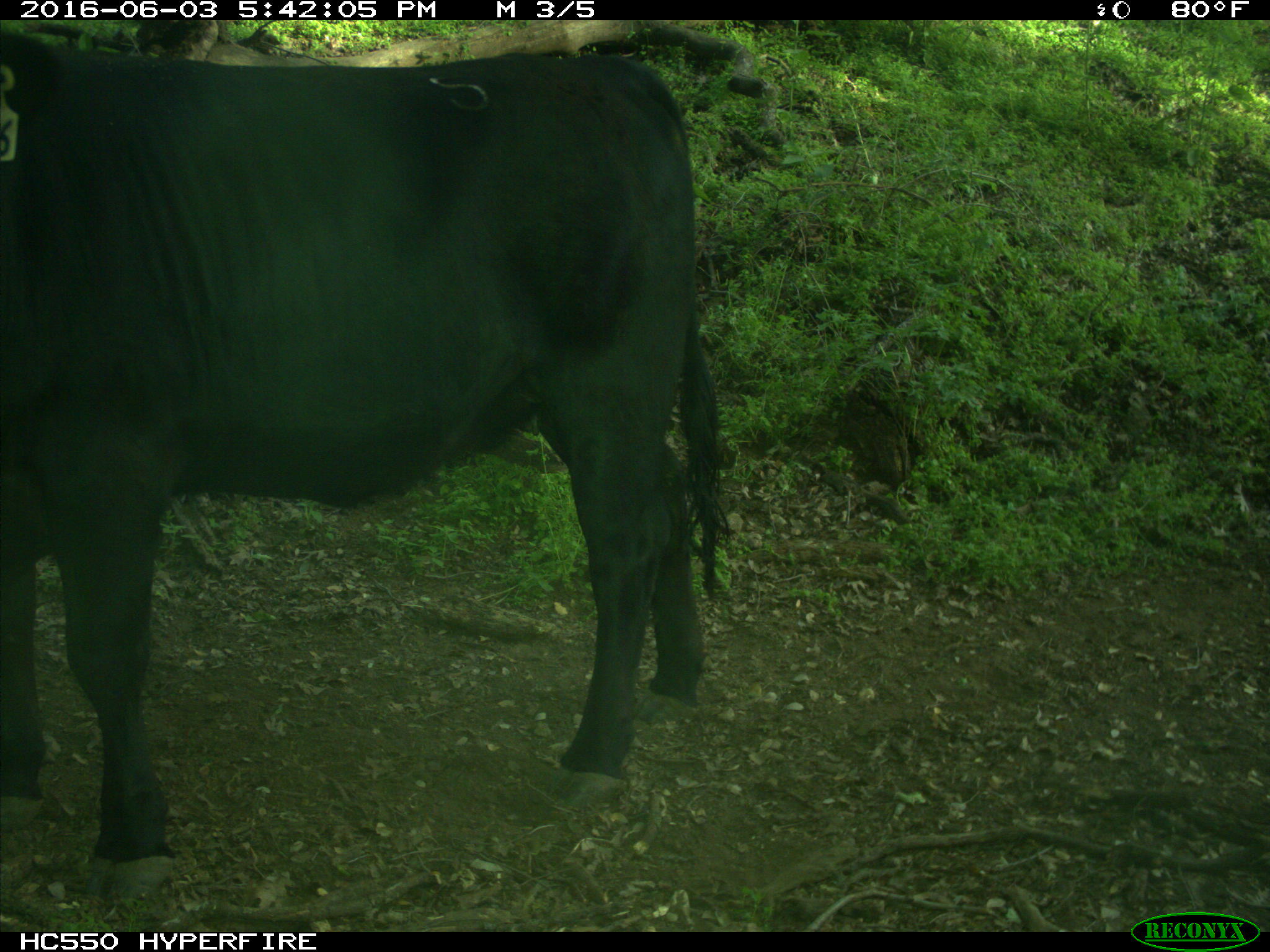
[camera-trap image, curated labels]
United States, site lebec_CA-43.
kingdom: Animalia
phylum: Chordata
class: Mammalia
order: Artiodactyla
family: Bovidae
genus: Bos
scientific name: Bos taurus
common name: domestic cow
Bos taurus (domestic cow).